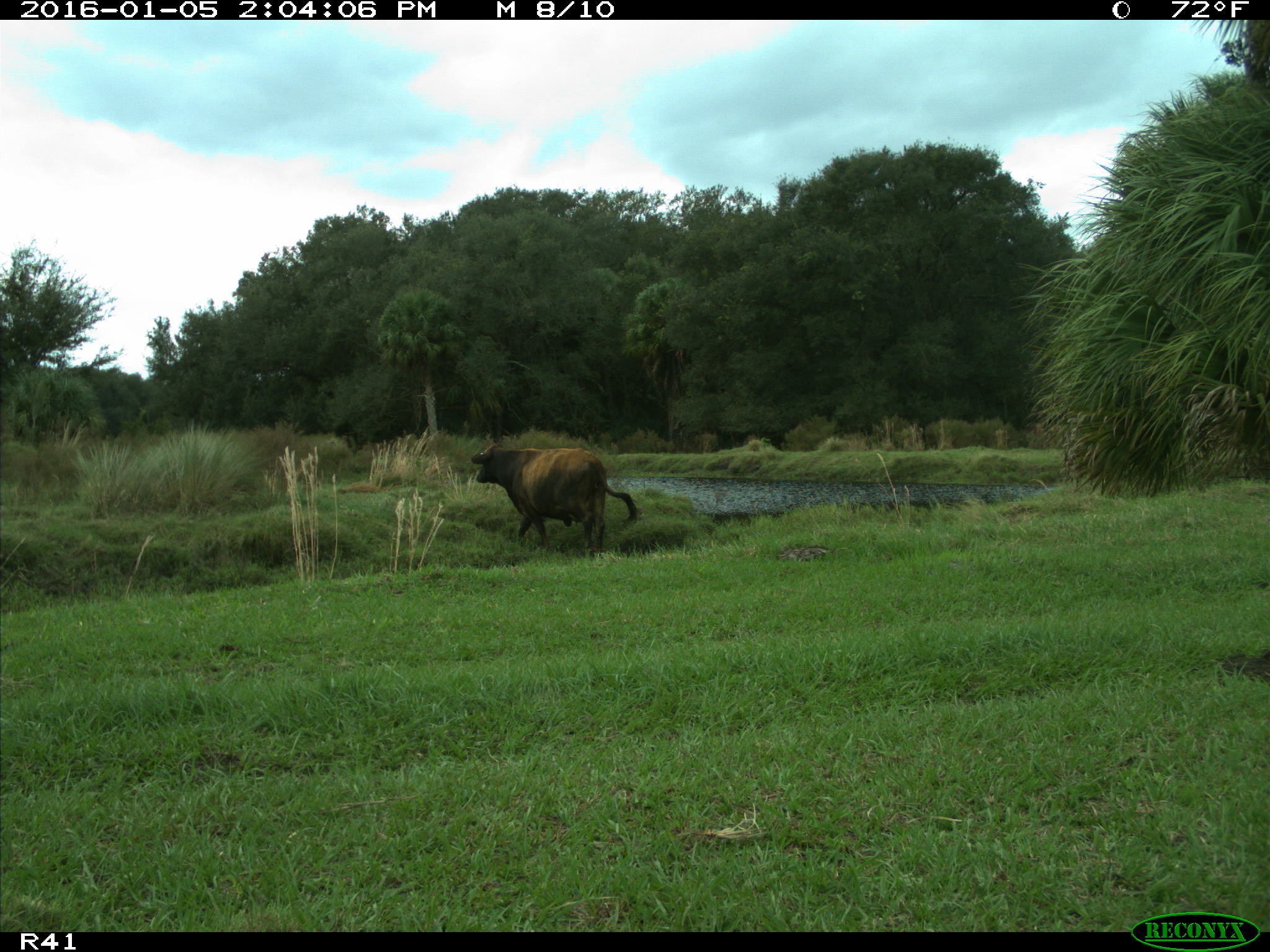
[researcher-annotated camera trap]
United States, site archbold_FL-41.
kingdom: Animalia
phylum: Chordata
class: Mammalia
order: Artiodactyla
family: Bovidae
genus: Bos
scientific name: Bos taurus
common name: domestic cow